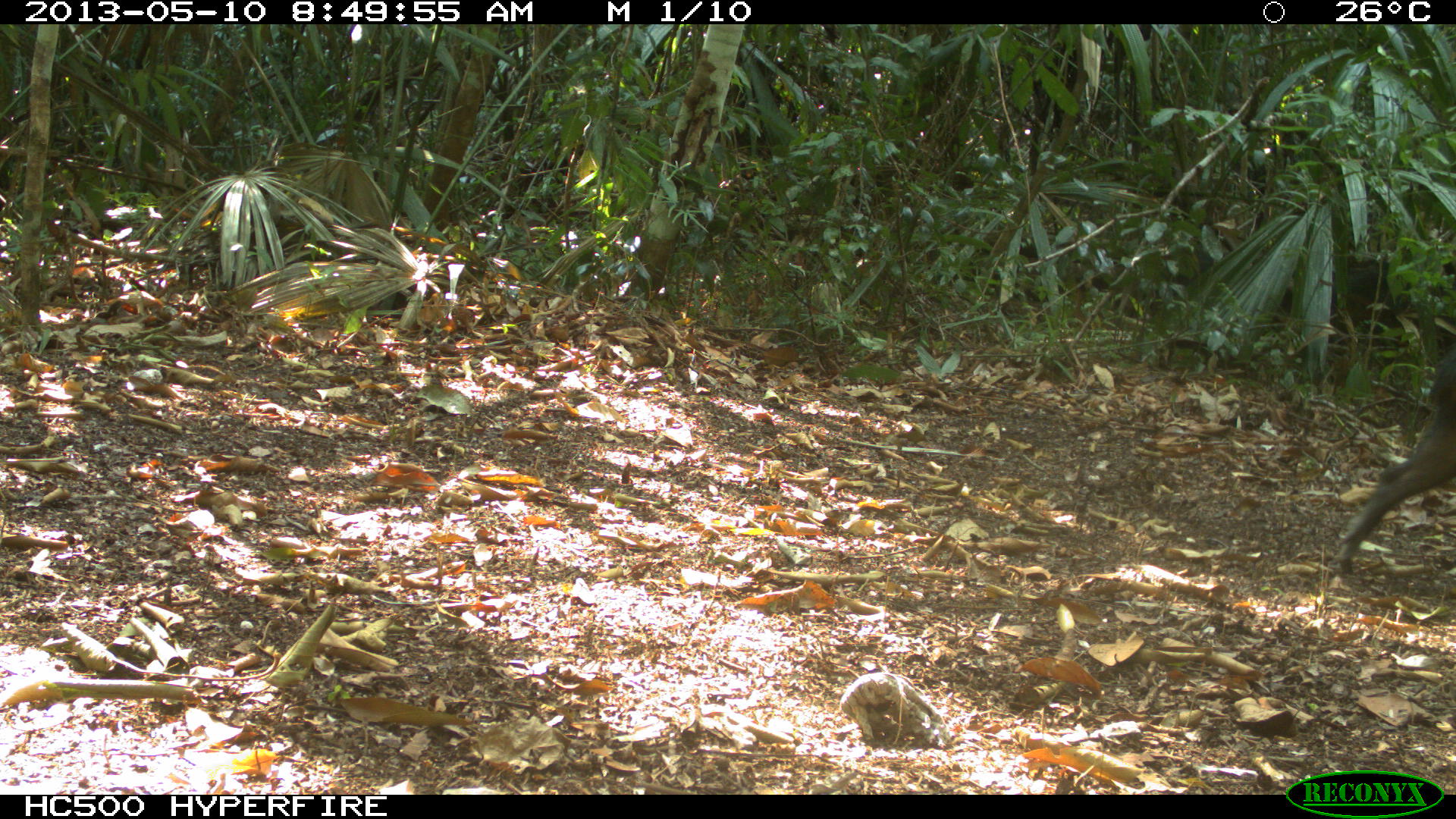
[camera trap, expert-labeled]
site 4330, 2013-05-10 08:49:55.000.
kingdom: Animalia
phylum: Chordata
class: Mammalia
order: Artiodactyla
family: Tayassuidae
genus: Tayassu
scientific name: Tayassu pecari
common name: white-lipped peccary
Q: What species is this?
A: Tayassu pecari (white-lipped peccary).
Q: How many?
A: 4.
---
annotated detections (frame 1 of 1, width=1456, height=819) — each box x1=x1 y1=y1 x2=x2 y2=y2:
tayassu pecari: x1=1329 y1=339 x2=1456 y2=574